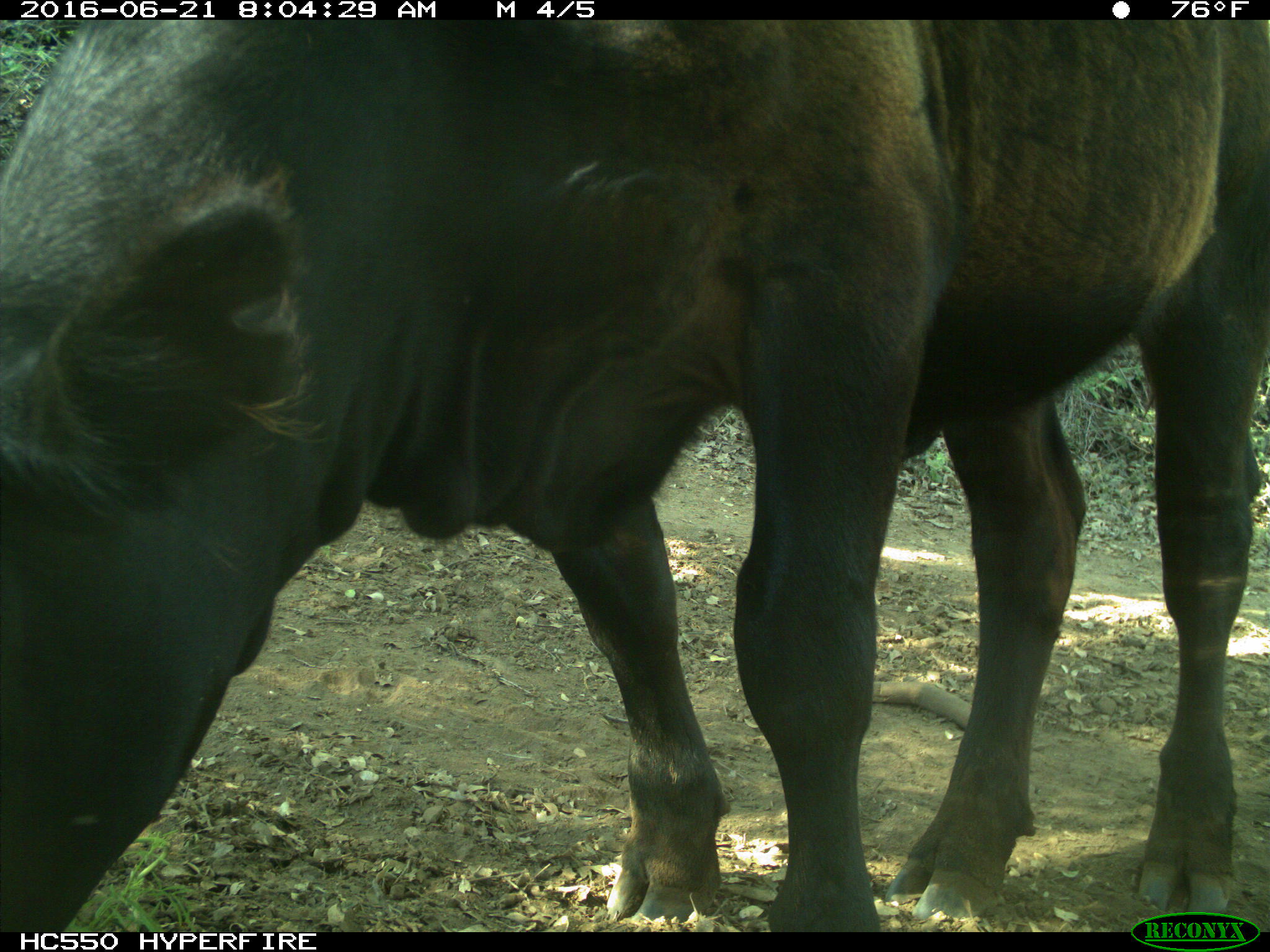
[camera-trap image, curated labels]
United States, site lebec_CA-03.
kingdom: Animalia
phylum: Chordata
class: Mammalia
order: Artiodactyla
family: Bovidae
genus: Bos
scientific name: Bos taurus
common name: domestic cow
Bos taurus (domestic cow).